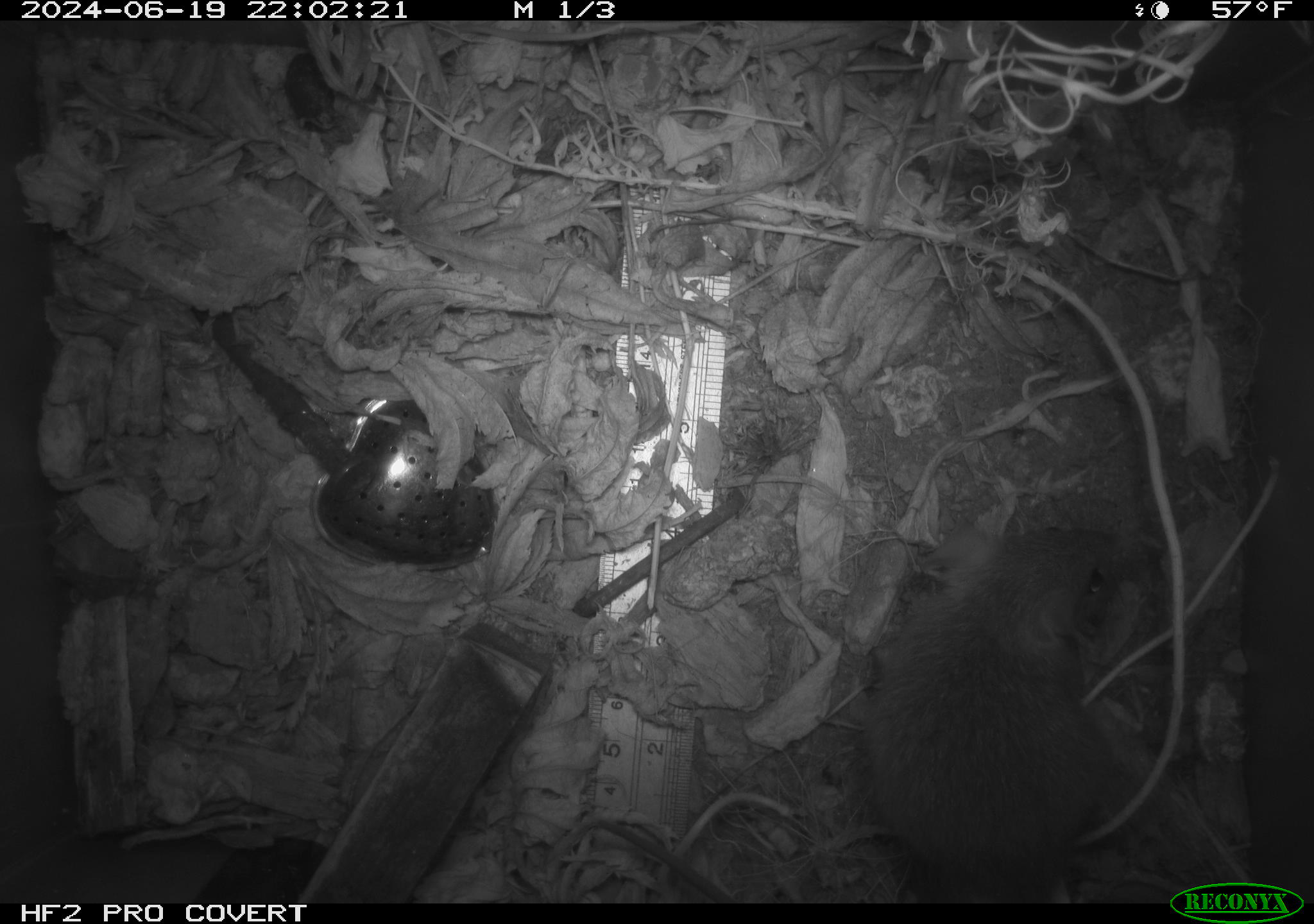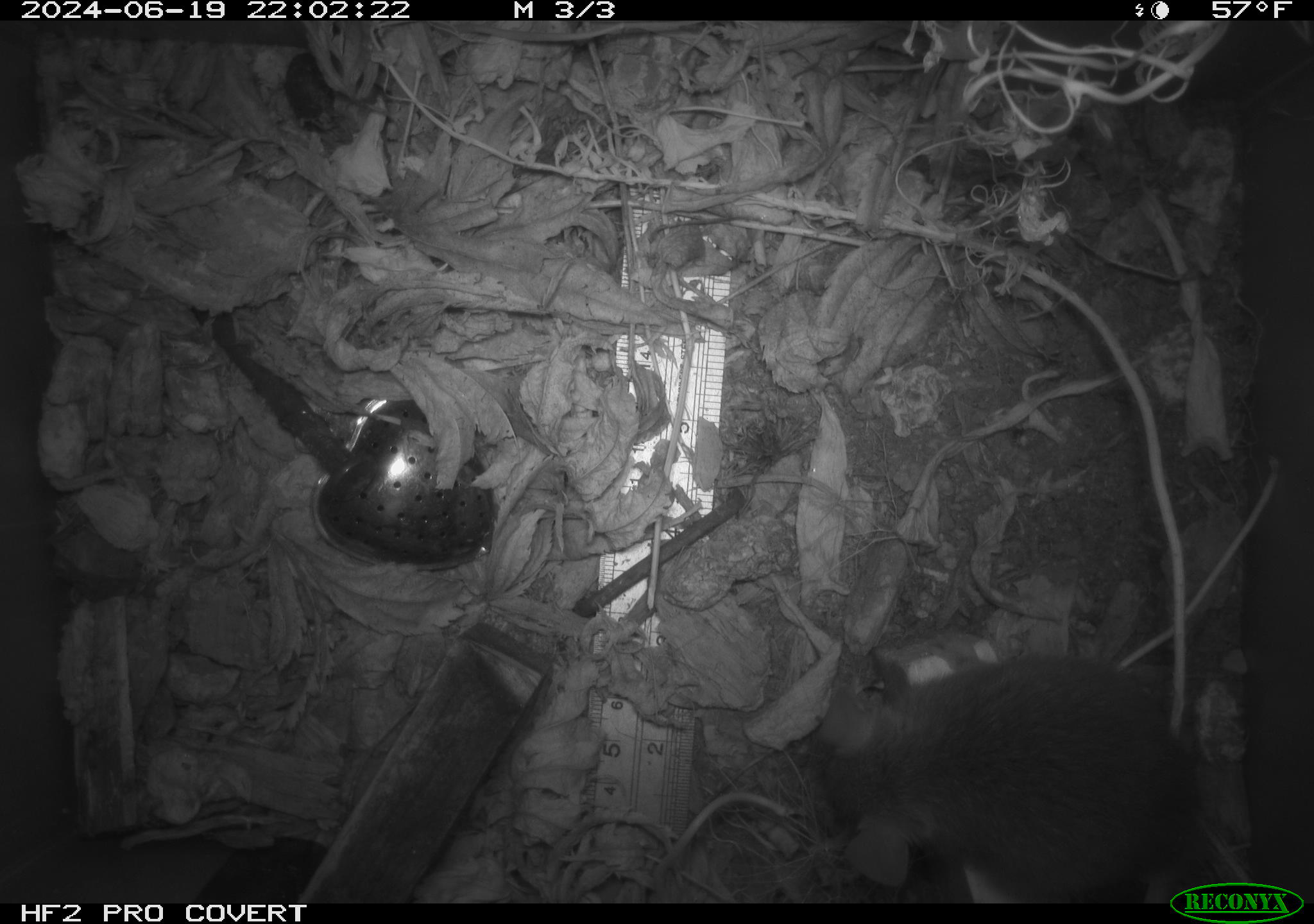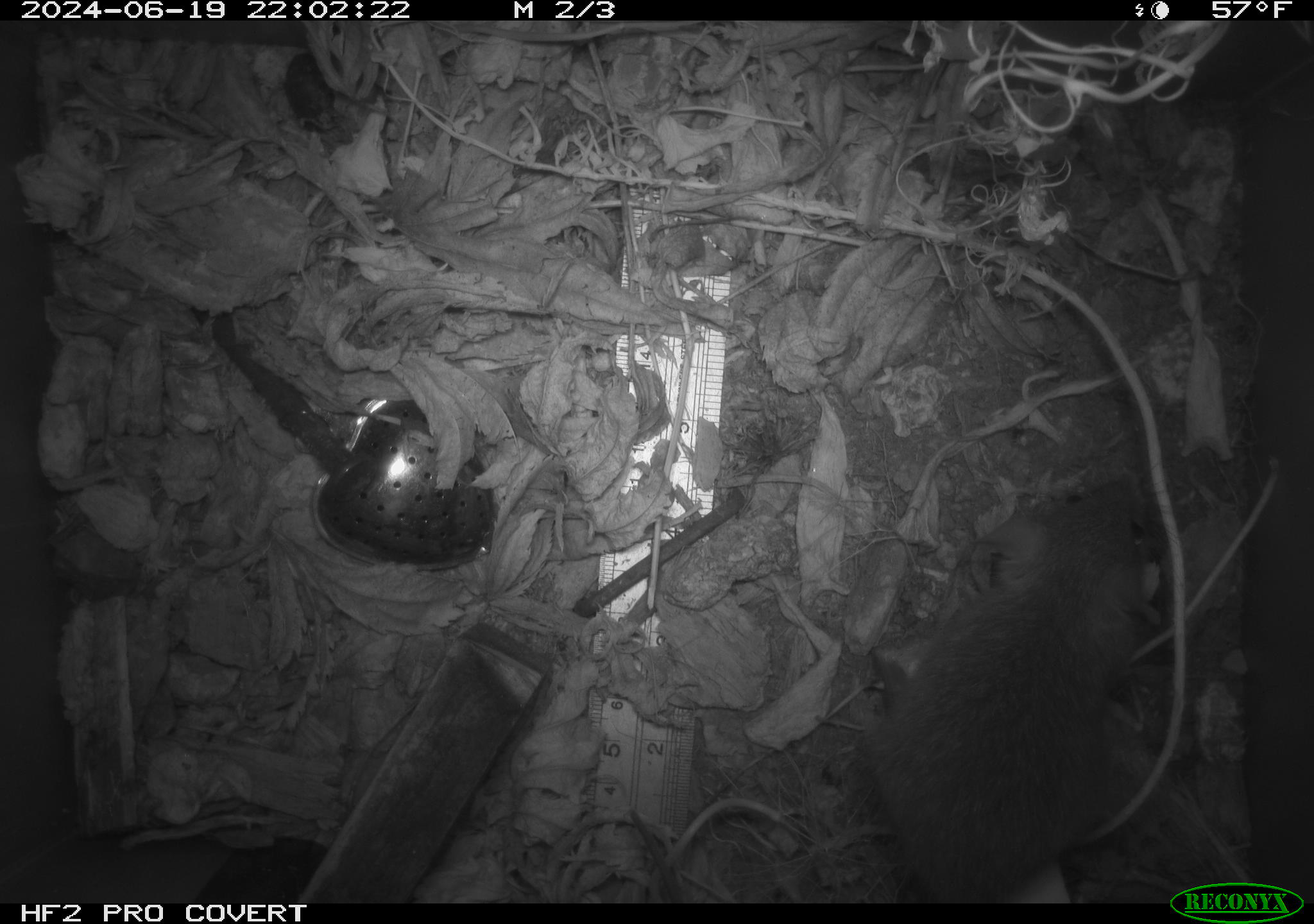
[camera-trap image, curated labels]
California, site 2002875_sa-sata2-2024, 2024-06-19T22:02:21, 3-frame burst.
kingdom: Animalia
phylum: Chordata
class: Mammalia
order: Rodentia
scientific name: Rodentia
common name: rodent